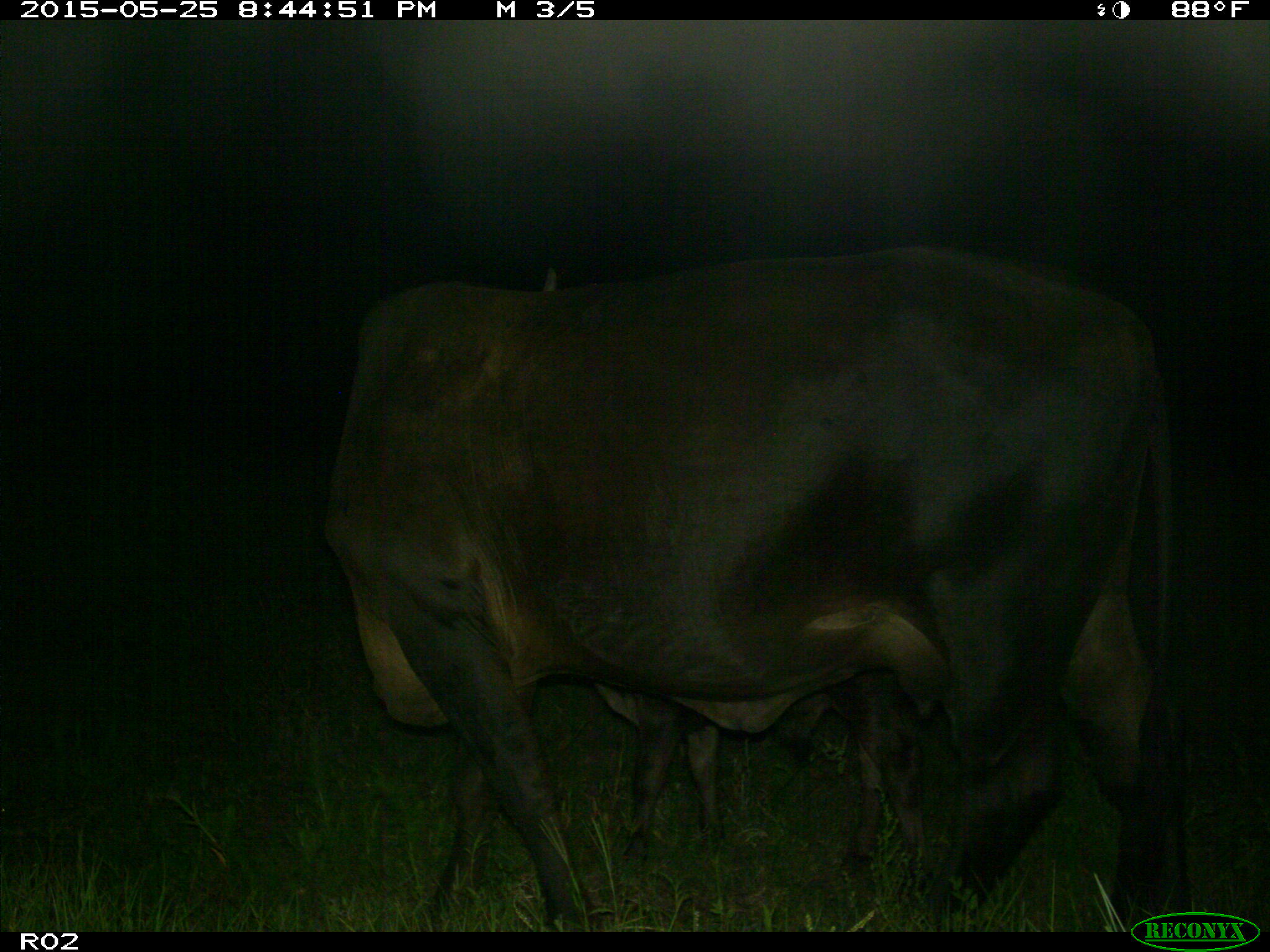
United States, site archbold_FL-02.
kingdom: Animalia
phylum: Chordata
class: Mammalia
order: Artiodactyla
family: Bovidae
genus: Bos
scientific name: Bos taurus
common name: domestic cow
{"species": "Bos taurus (domestic cow)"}